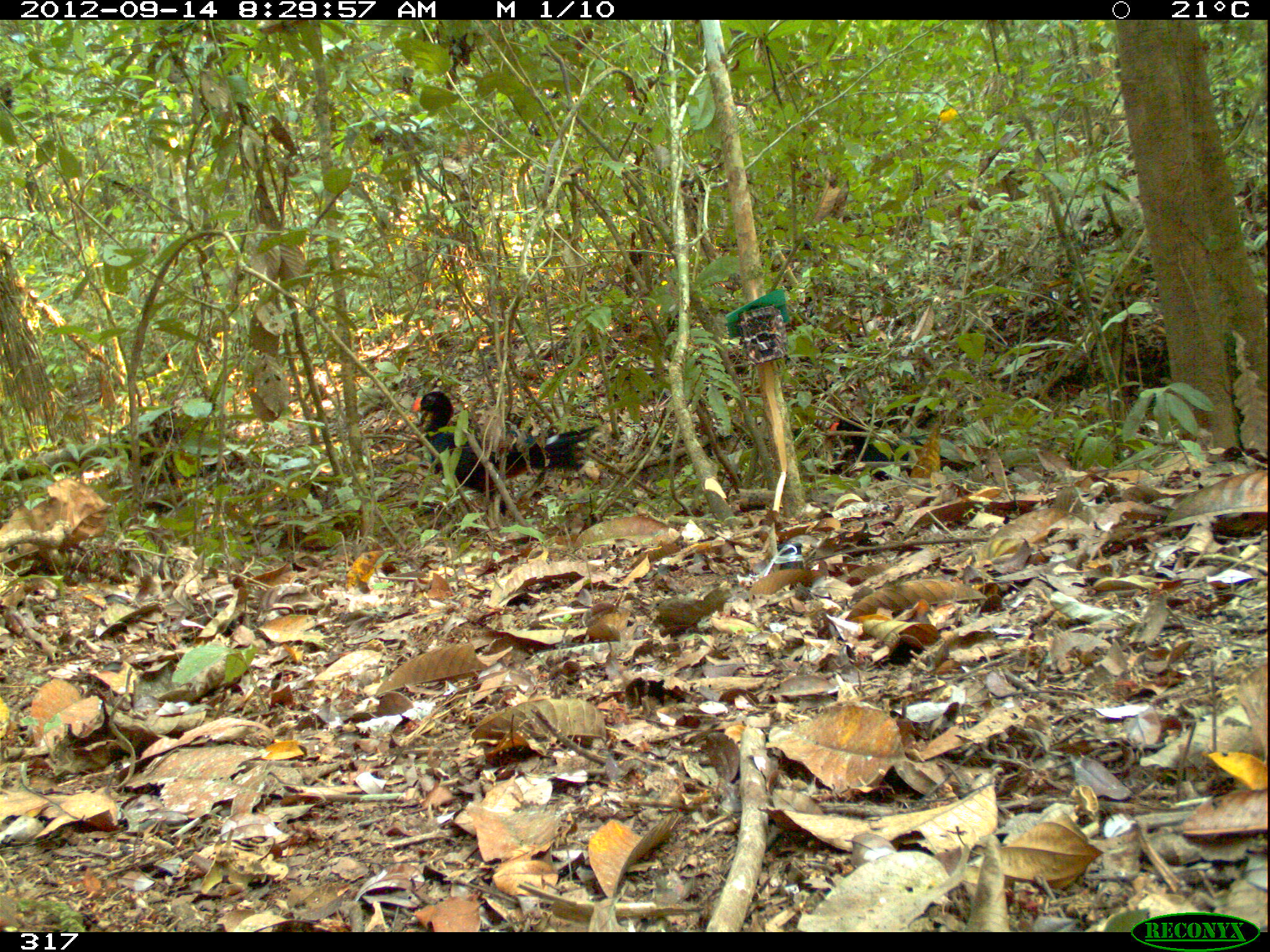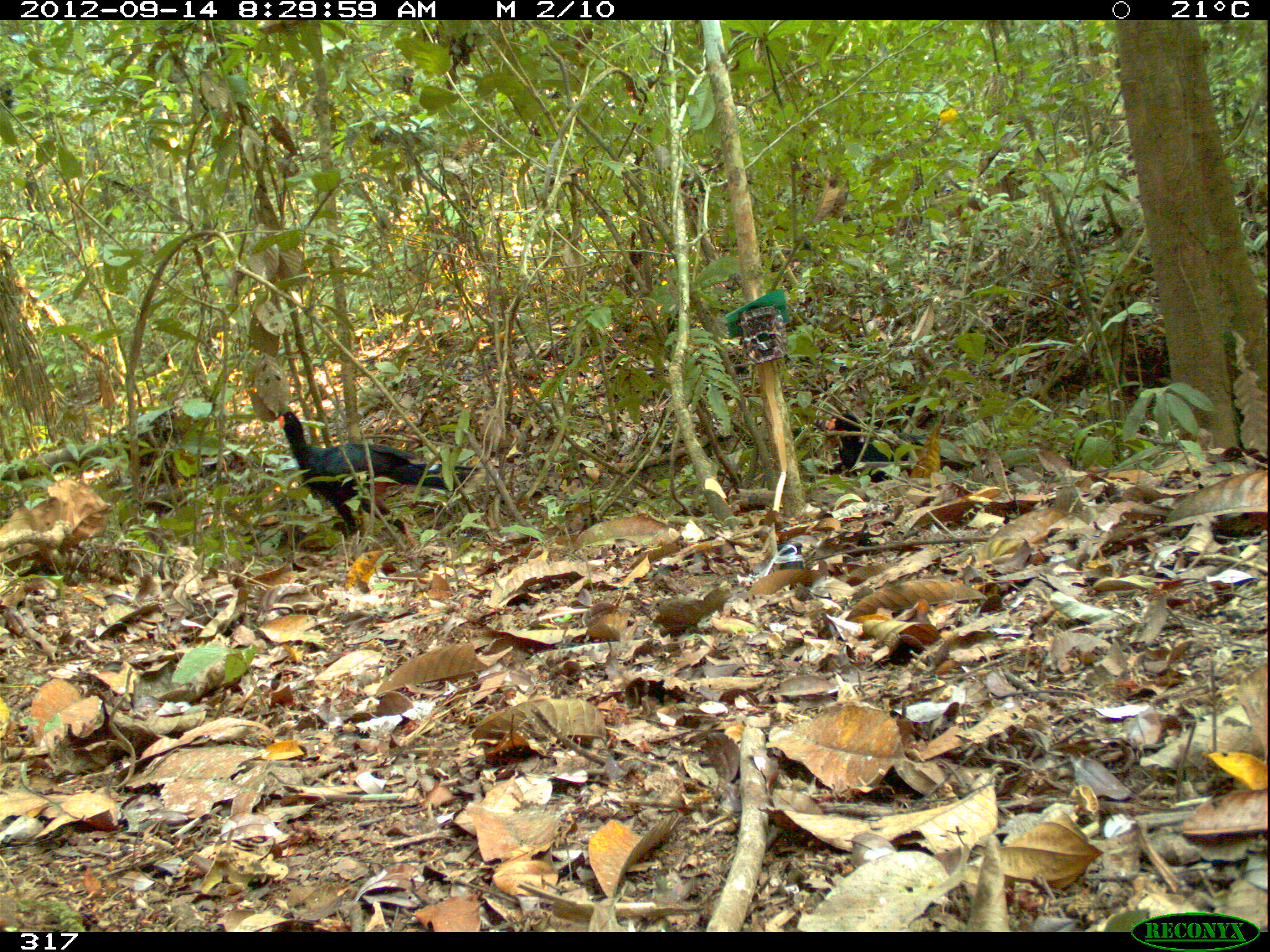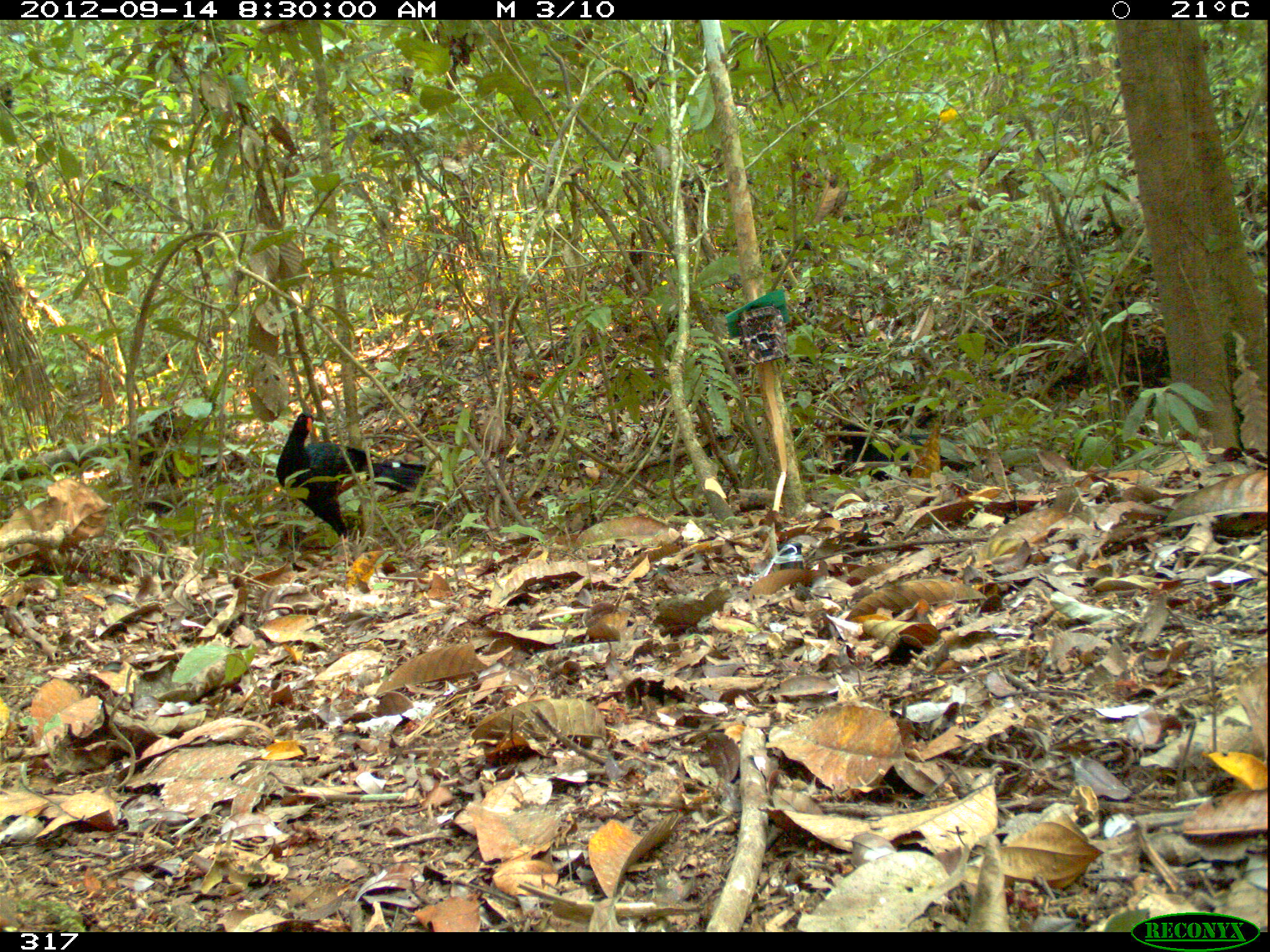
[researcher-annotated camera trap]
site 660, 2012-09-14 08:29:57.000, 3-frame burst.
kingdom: Animalia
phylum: Chordata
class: Aves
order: Galliformes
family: Cracidae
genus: Mitu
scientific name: Mitu tuberosum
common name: razor-billed curassow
Mitu tuberosum (razor-billed curassow).